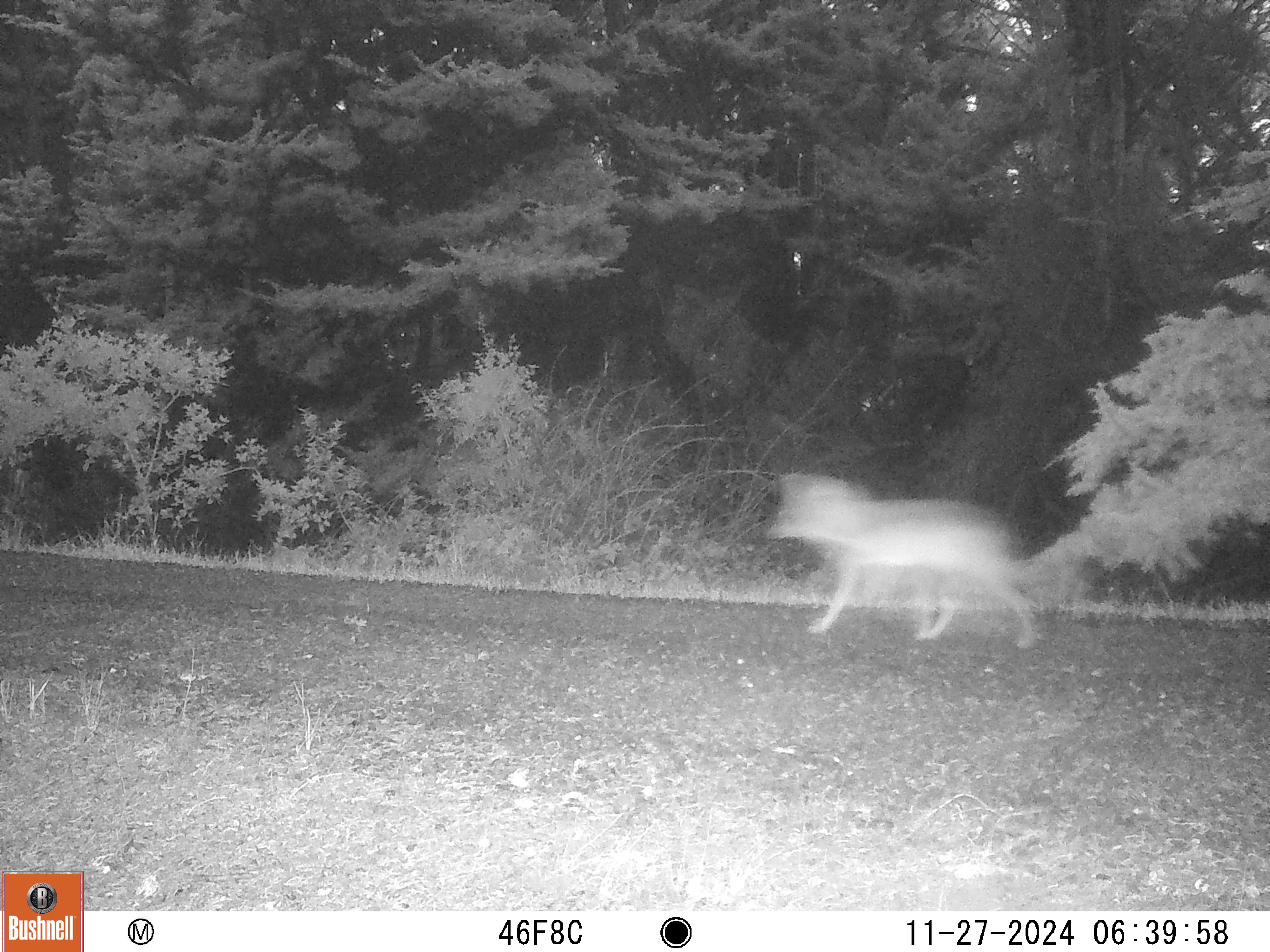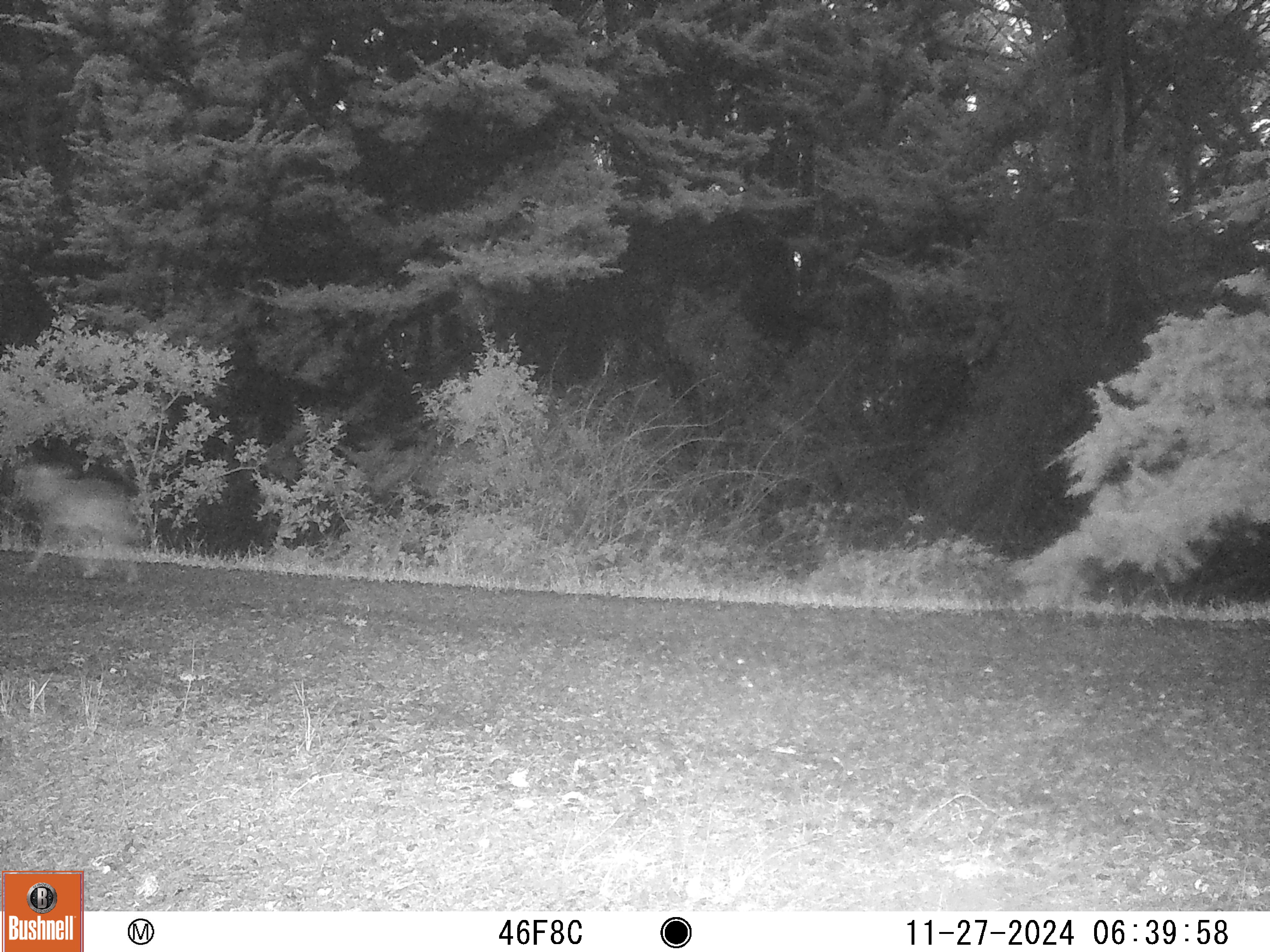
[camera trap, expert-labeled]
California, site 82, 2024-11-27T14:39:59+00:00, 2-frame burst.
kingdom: Animalia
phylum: Chordata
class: Mammalia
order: Carnivora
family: Canidae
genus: Canis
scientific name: Canis latrans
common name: coyote